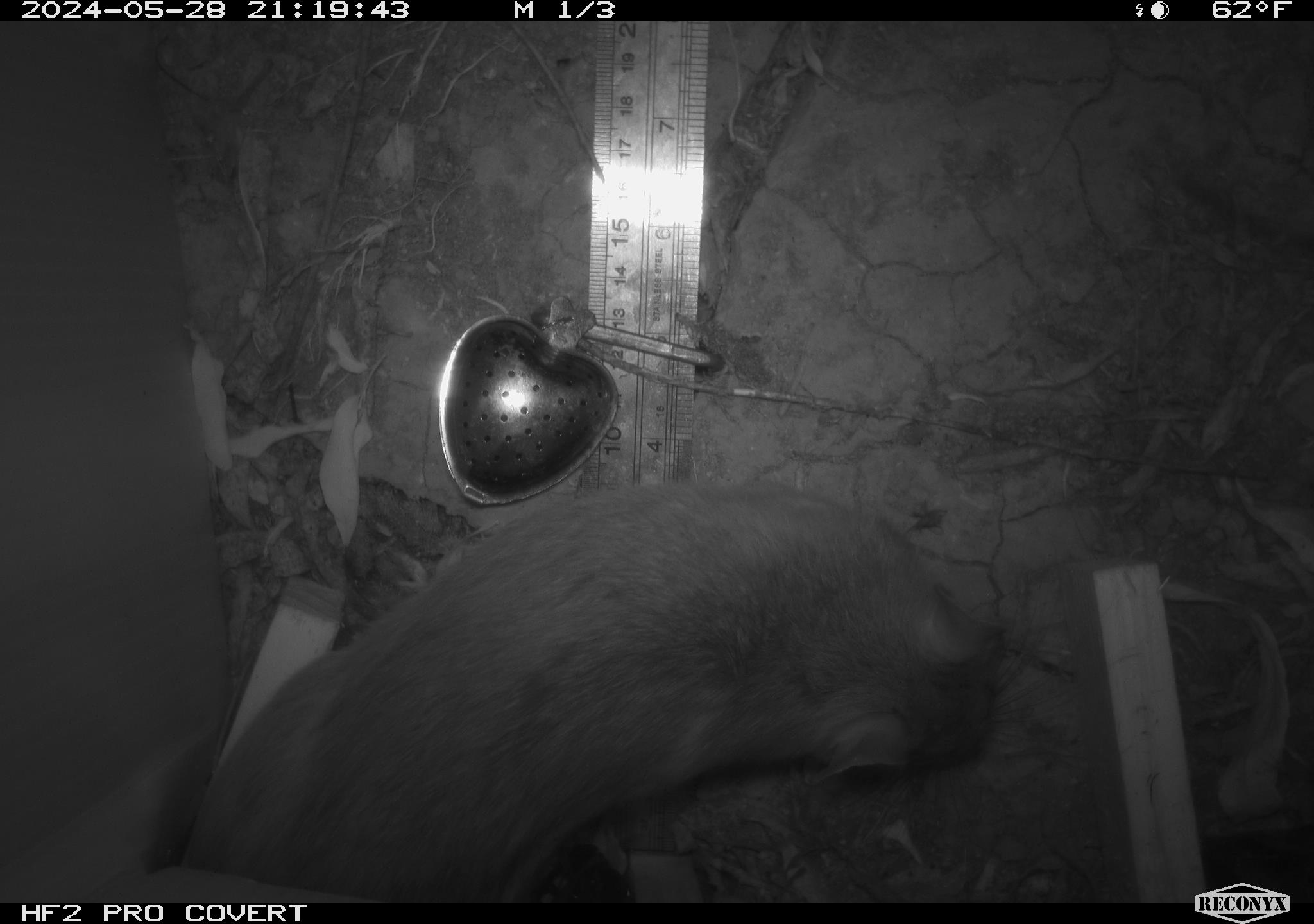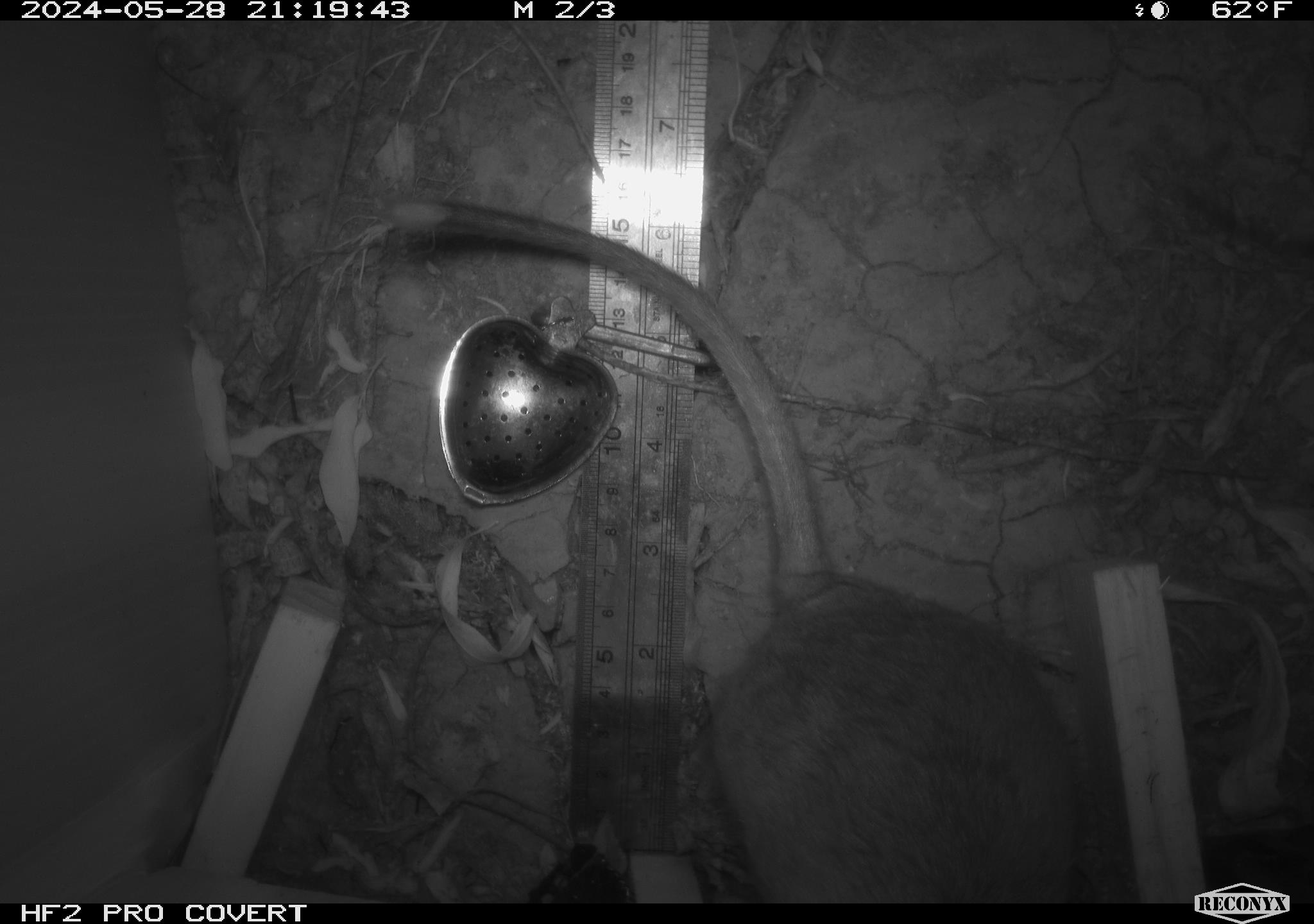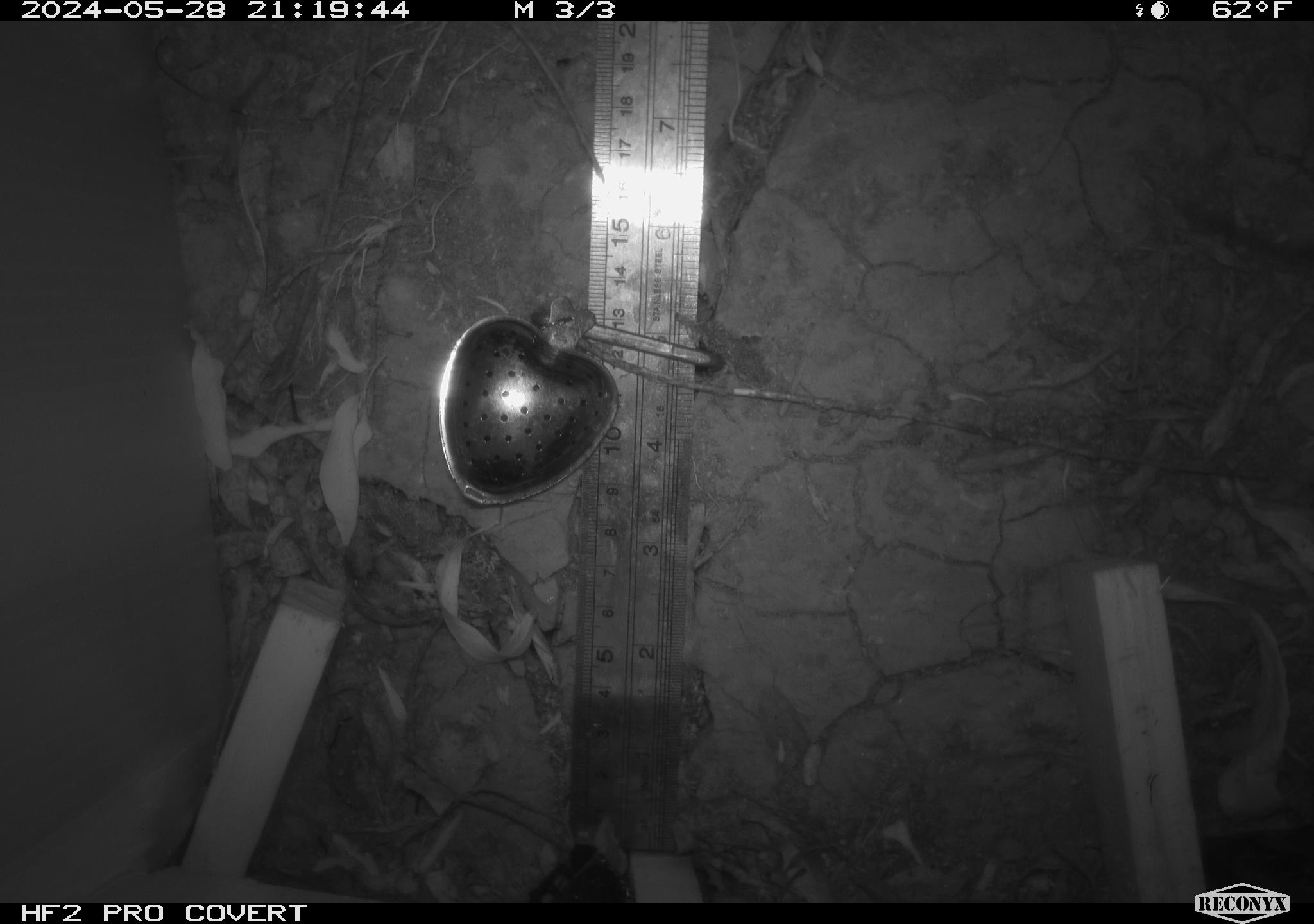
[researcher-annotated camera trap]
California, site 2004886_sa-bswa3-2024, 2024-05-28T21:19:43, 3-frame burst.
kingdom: Animalia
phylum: Chordata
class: Mammalia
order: Rodentia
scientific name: Rodentia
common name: woodrat or rat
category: woodrat or rat species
Woodrat or rat species (woodrat or rat) (Rodentia).